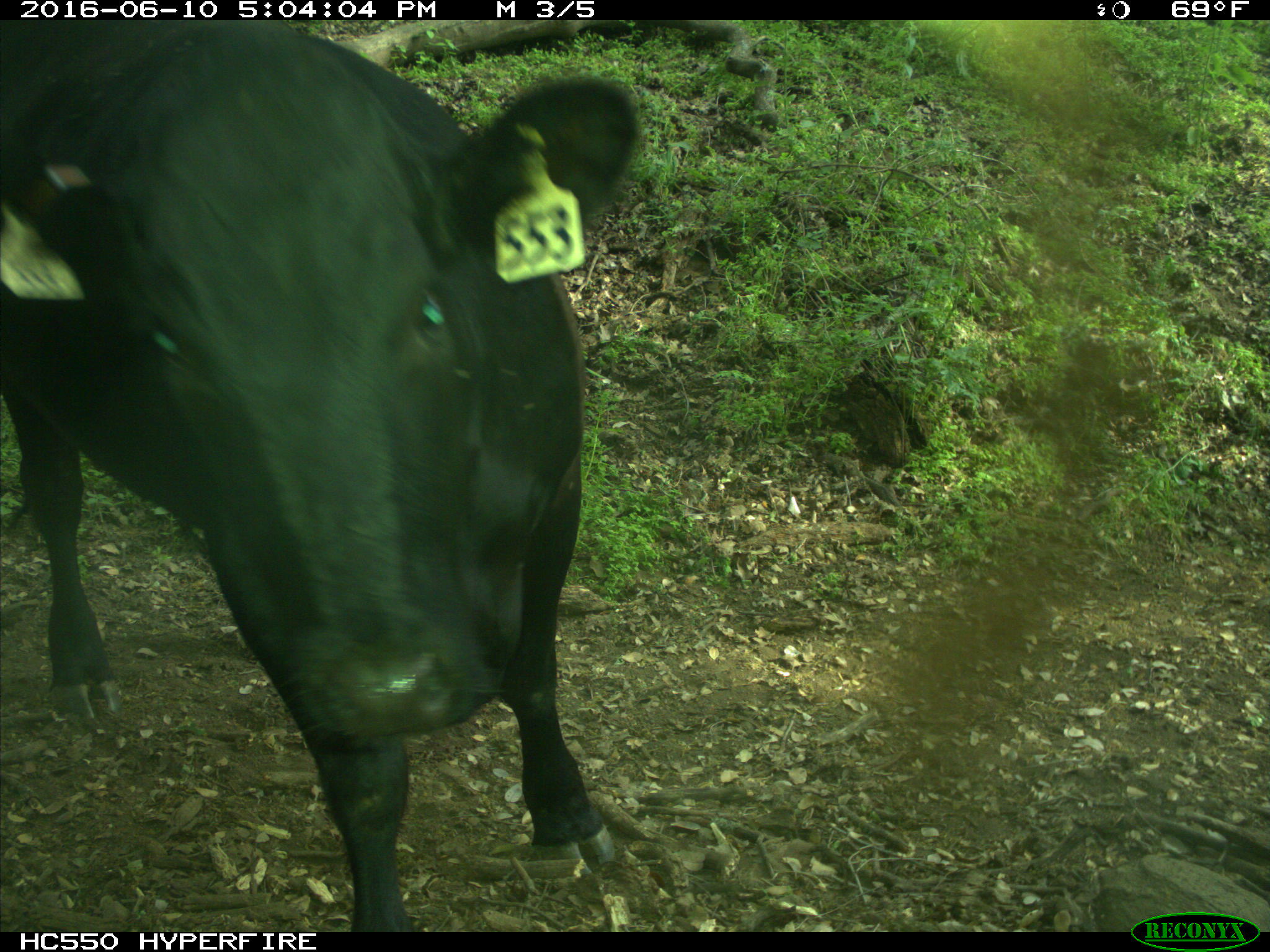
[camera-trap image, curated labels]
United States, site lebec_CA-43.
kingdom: Animalia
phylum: Chordata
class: Mammalia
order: Artiodactyla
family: Bovidae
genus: Bos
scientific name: Bos taurus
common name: domestic cow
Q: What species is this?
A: Bos taurus (domestic cow).